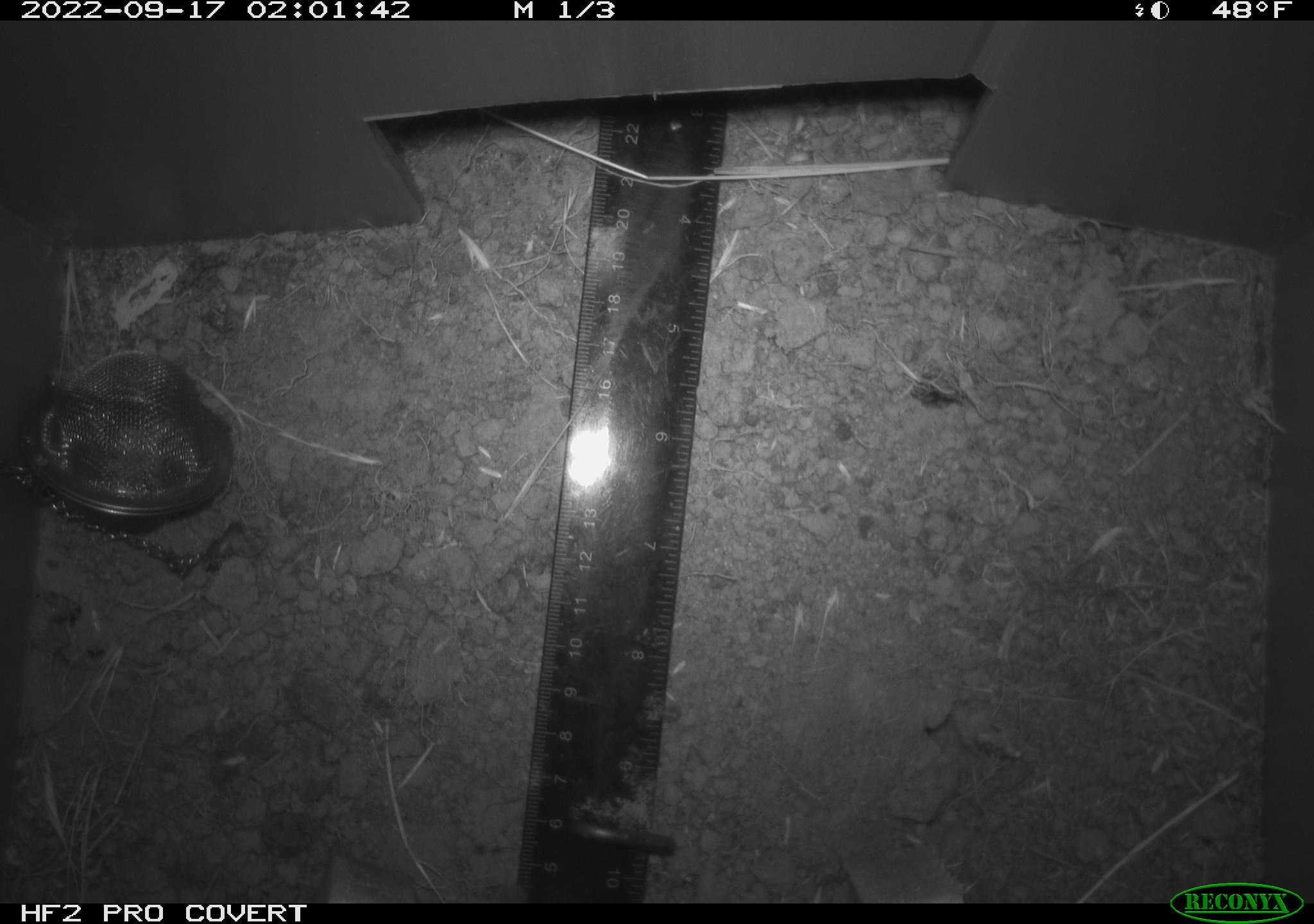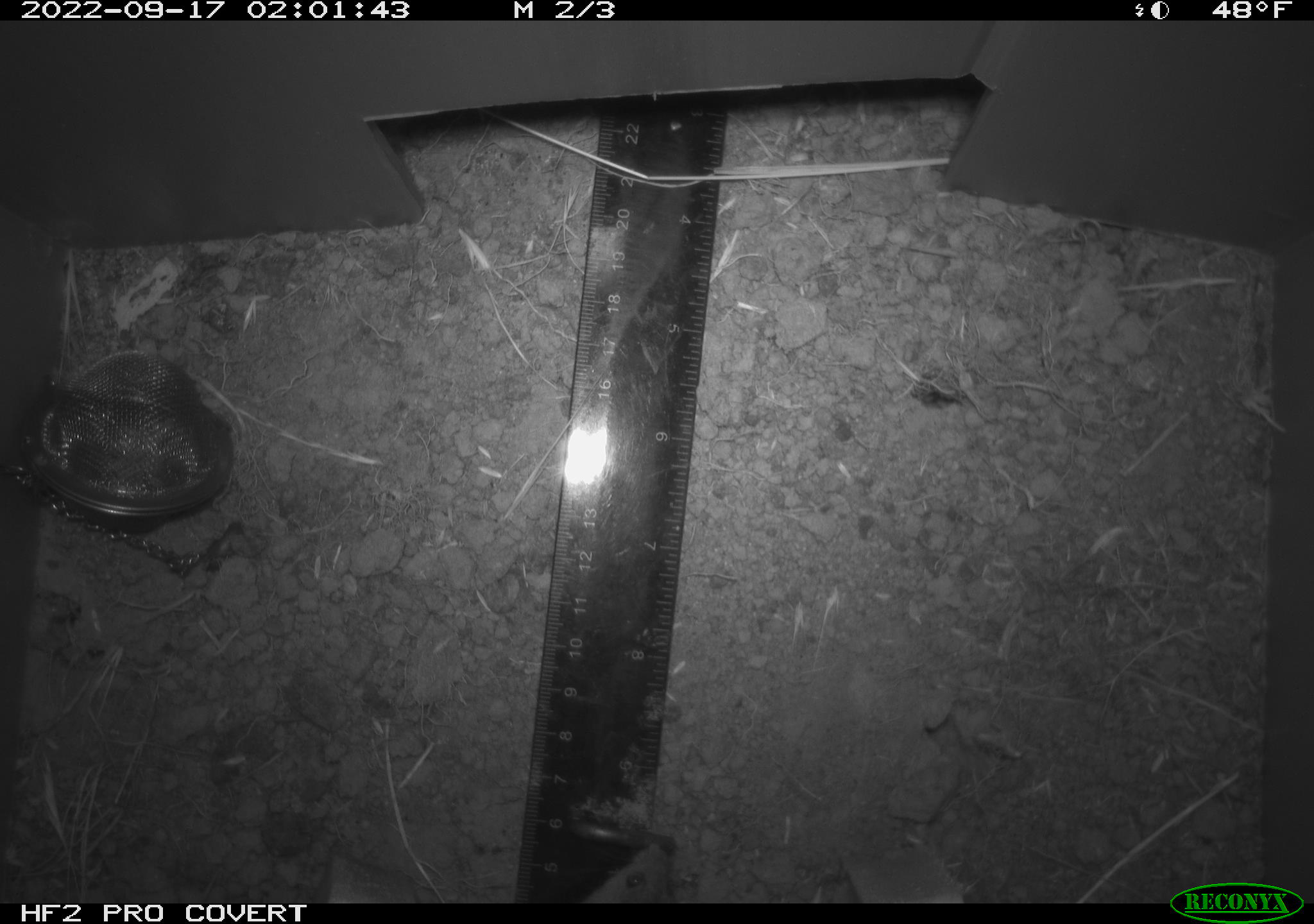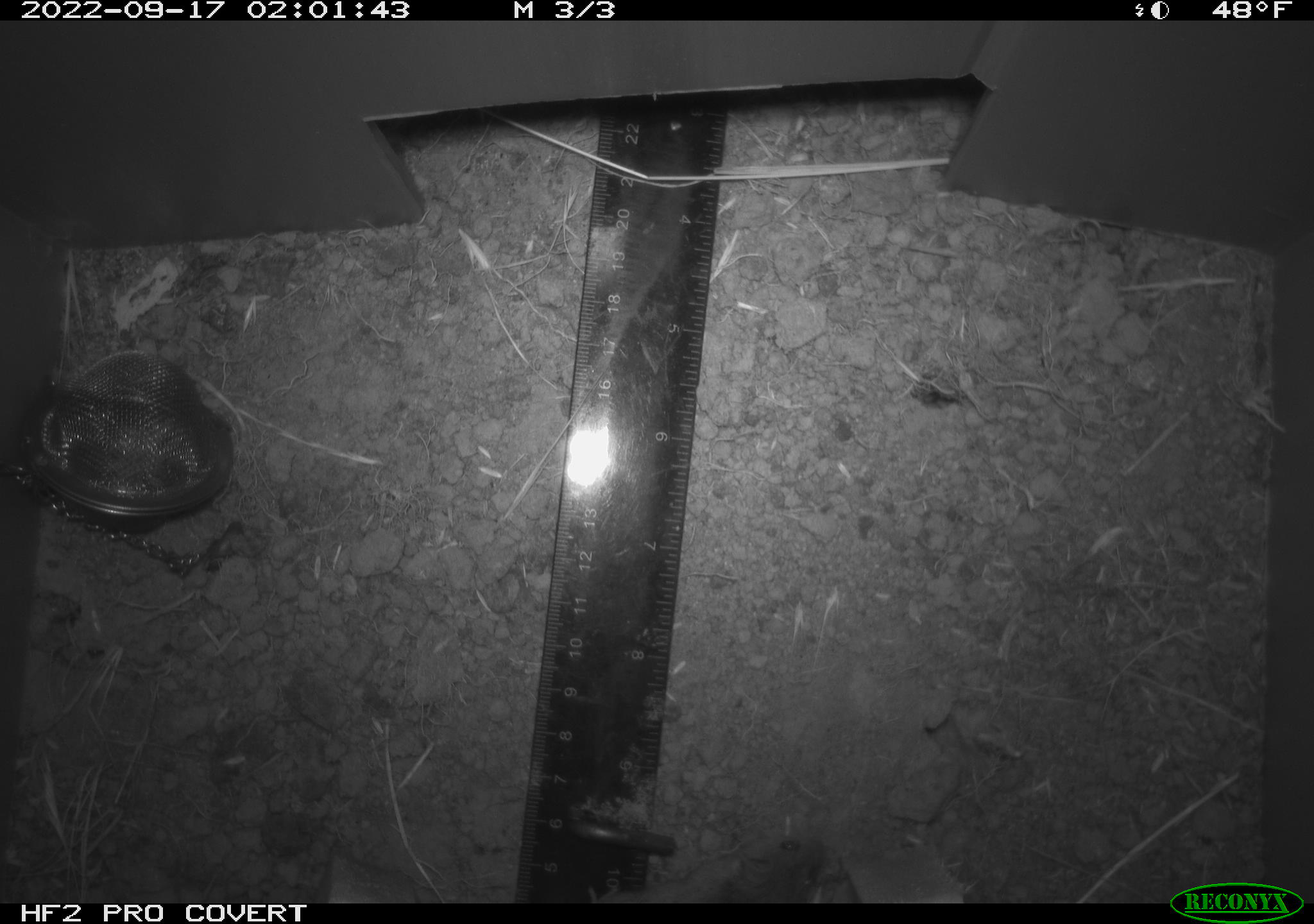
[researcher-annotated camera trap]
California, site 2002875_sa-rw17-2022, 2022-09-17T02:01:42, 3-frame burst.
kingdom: Animalia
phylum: Chordata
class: Mammalia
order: Rodentia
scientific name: Rodentia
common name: mouse species